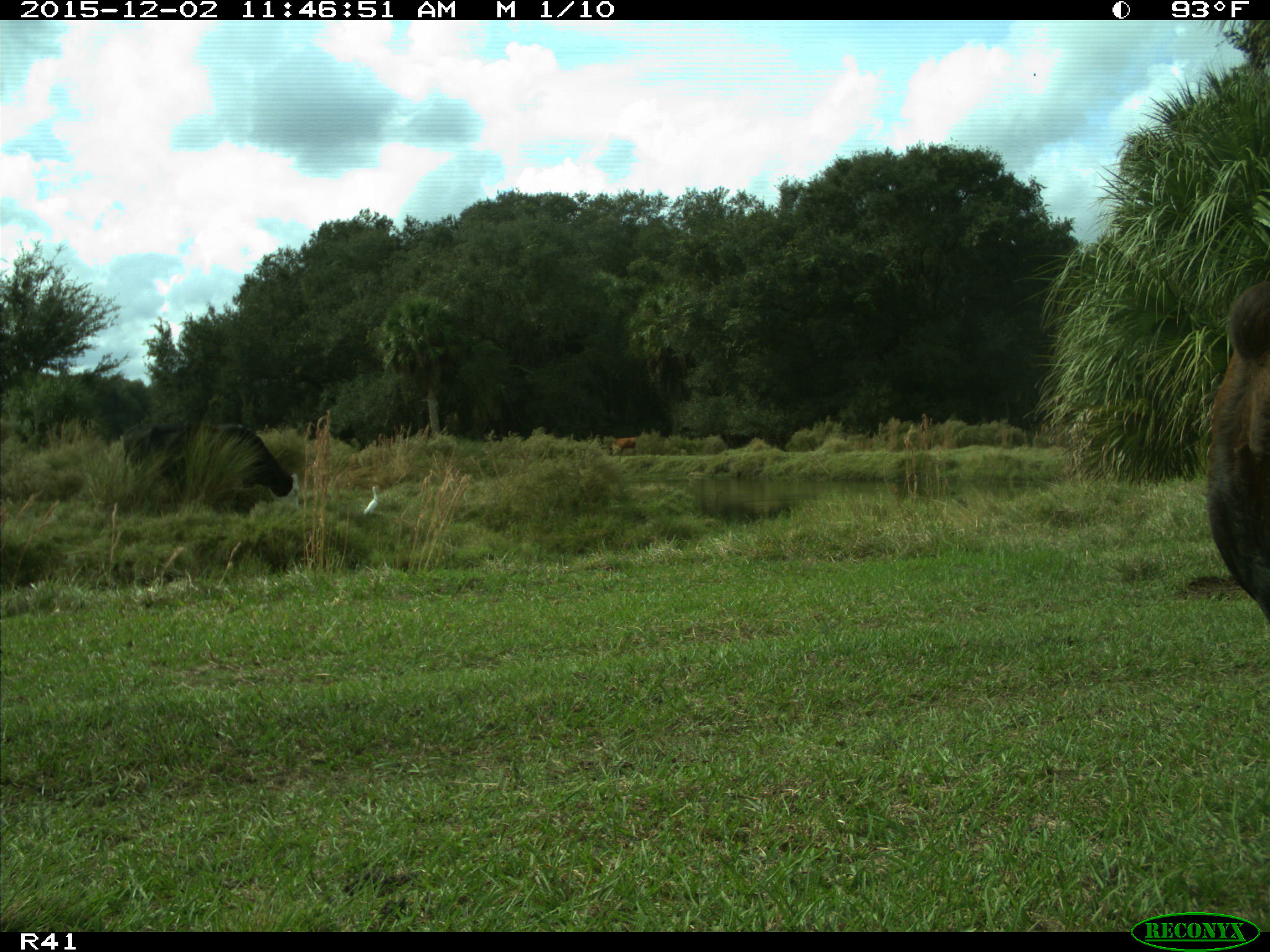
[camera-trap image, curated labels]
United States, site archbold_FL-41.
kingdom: Animalia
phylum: Chordata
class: Mammalia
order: Artiodactyla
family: Bovidae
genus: Bos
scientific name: Bos taurus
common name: domestic cow